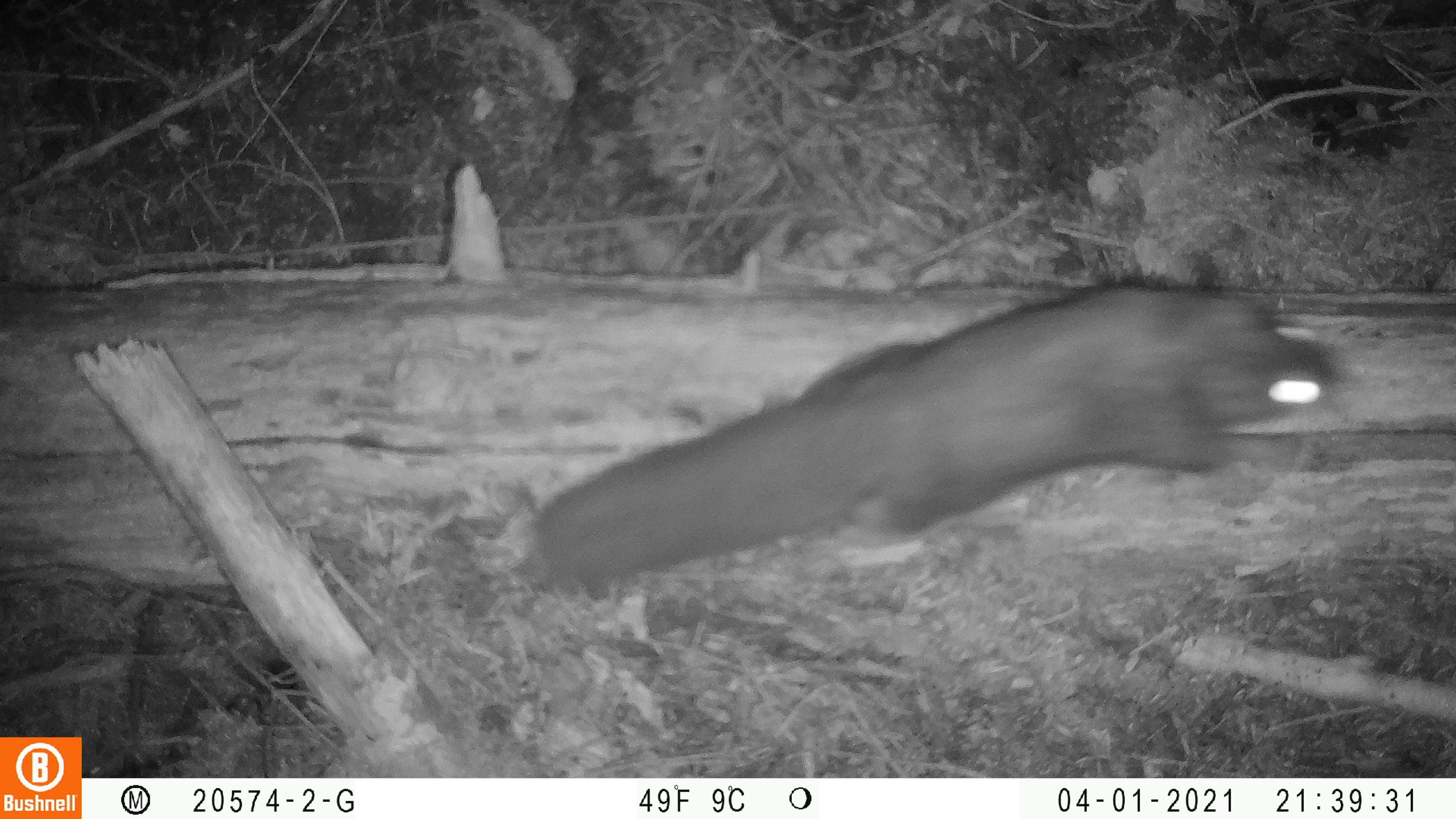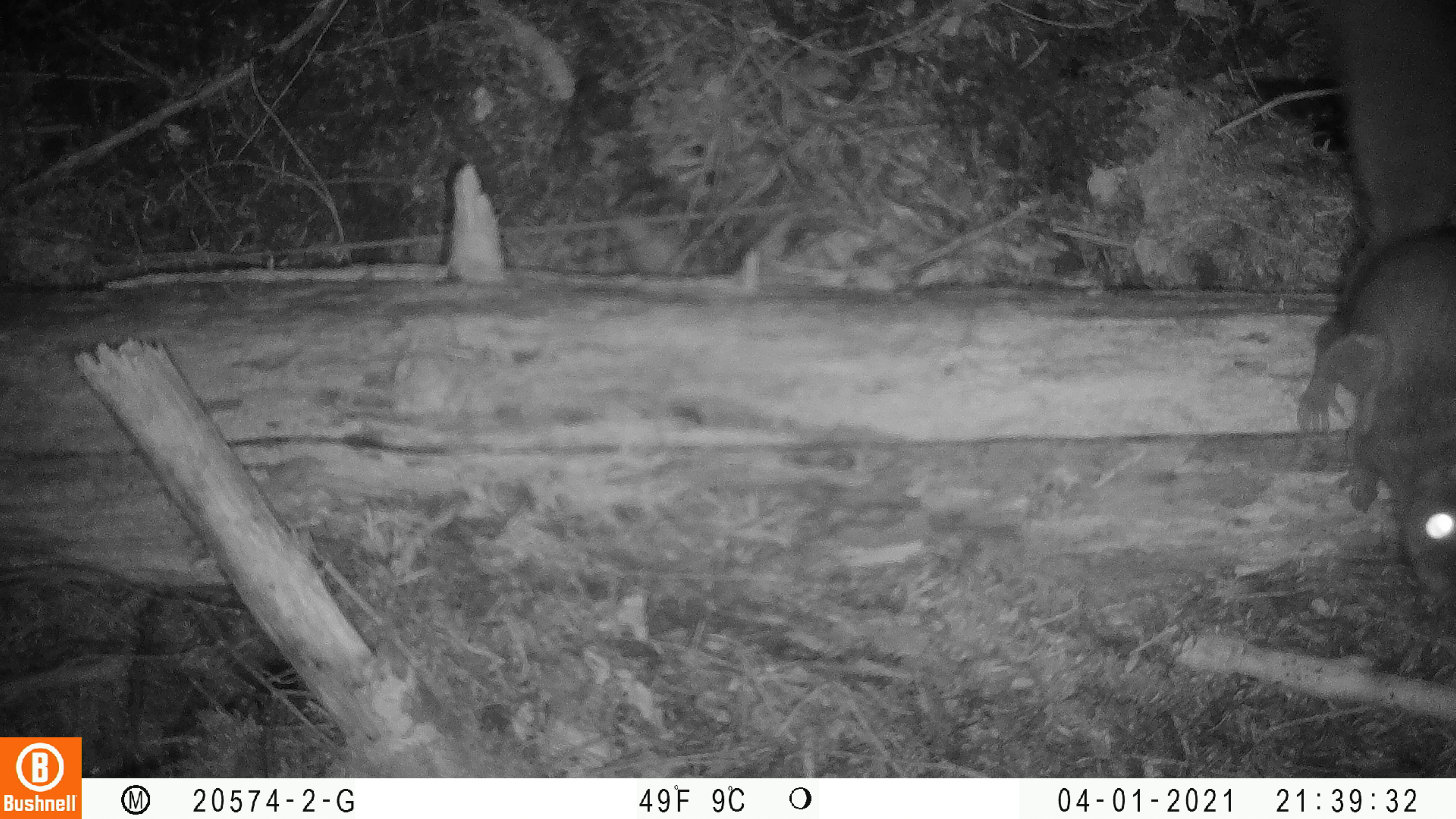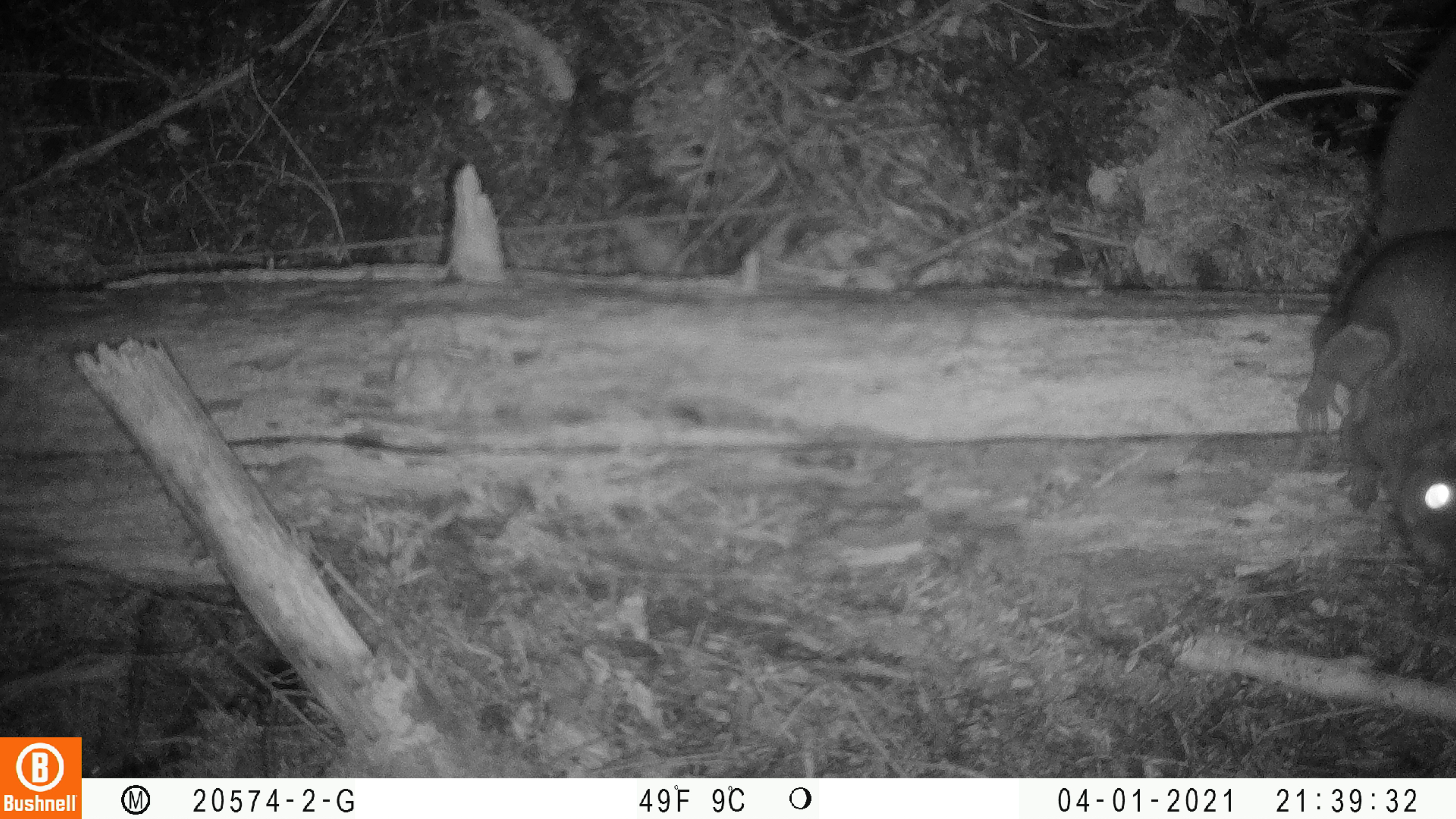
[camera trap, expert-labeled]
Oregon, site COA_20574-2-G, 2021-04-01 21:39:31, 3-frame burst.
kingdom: Animalia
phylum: Chordata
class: Mammalia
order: Rodentia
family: Sciuridae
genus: Glaucomys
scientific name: Glaucomys oregonensis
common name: humboldt's flying squirrel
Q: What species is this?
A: Humboldt's flying squirrel (Glaucomys oregonensis).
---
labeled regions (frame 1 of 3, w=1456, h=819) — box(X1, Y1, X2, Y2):
humboldt's flying squirrel: box(533, 272, 1349, 588)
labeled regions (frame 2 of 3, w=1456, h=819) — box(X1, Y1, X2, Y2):
humboldt's flying squirrel: box(1271, 2, 1450, 593)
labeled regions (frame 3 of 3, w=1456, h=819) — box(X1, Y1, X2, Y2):
humboldt's flying squirrel: box(1285, 14, 1452, 588)